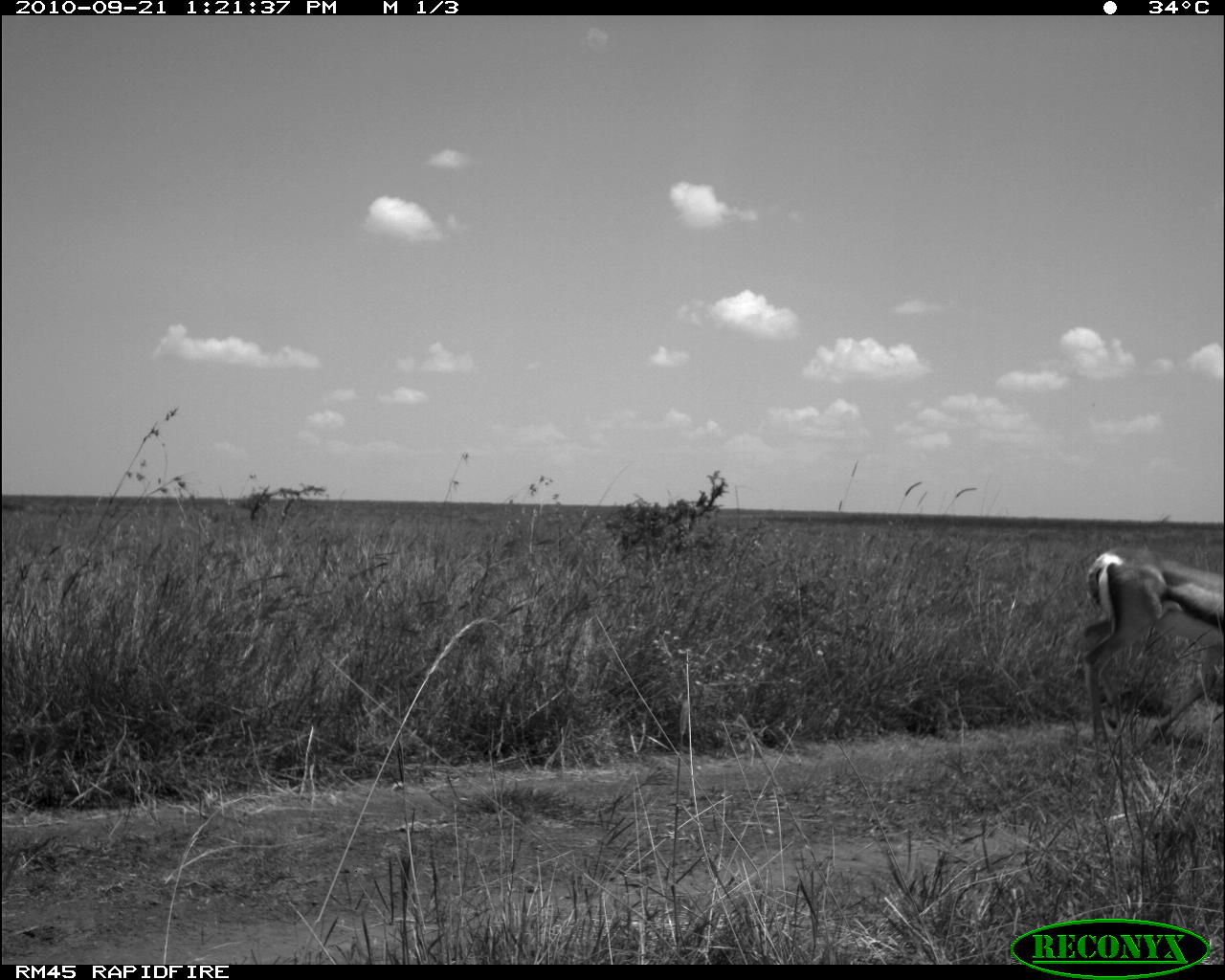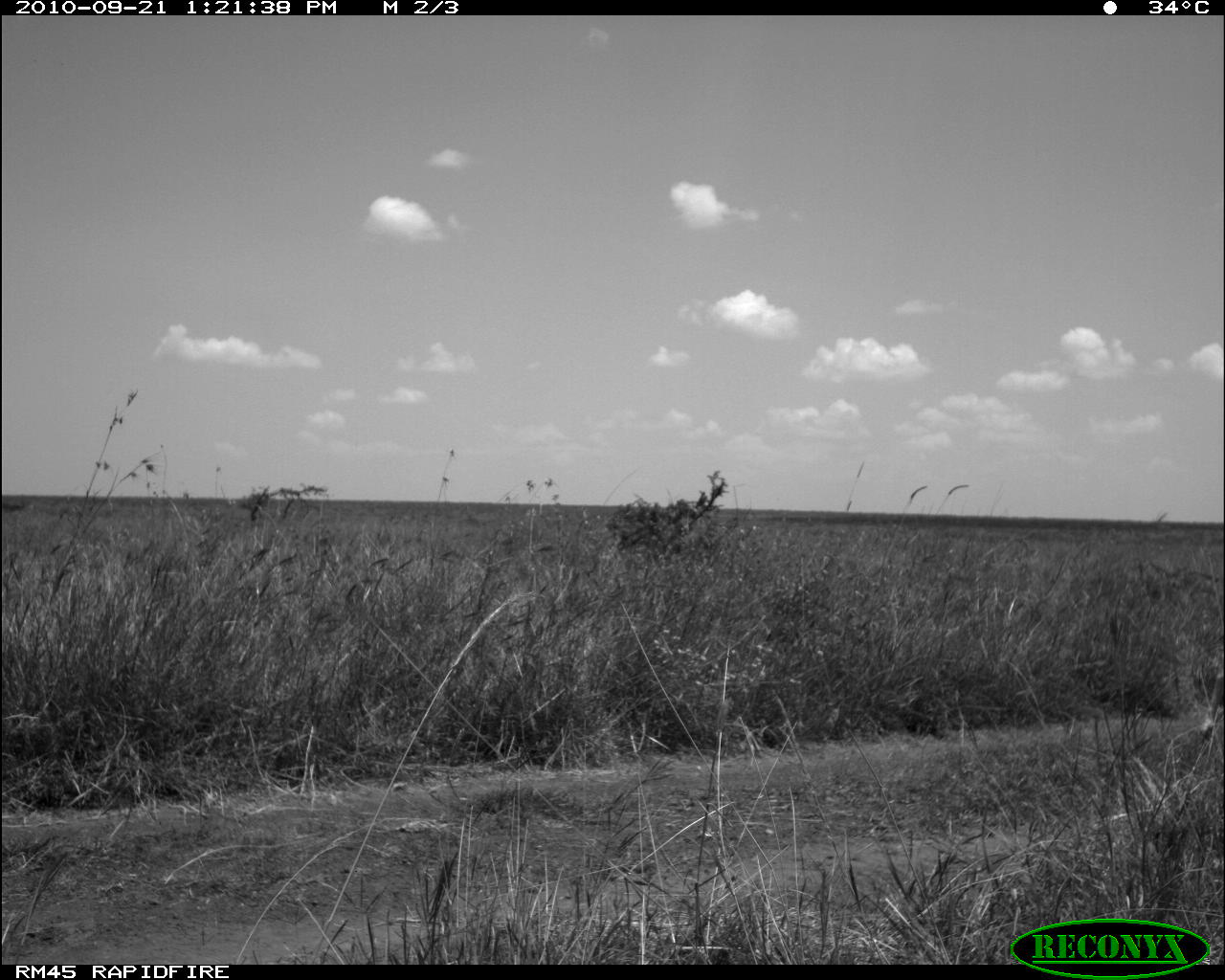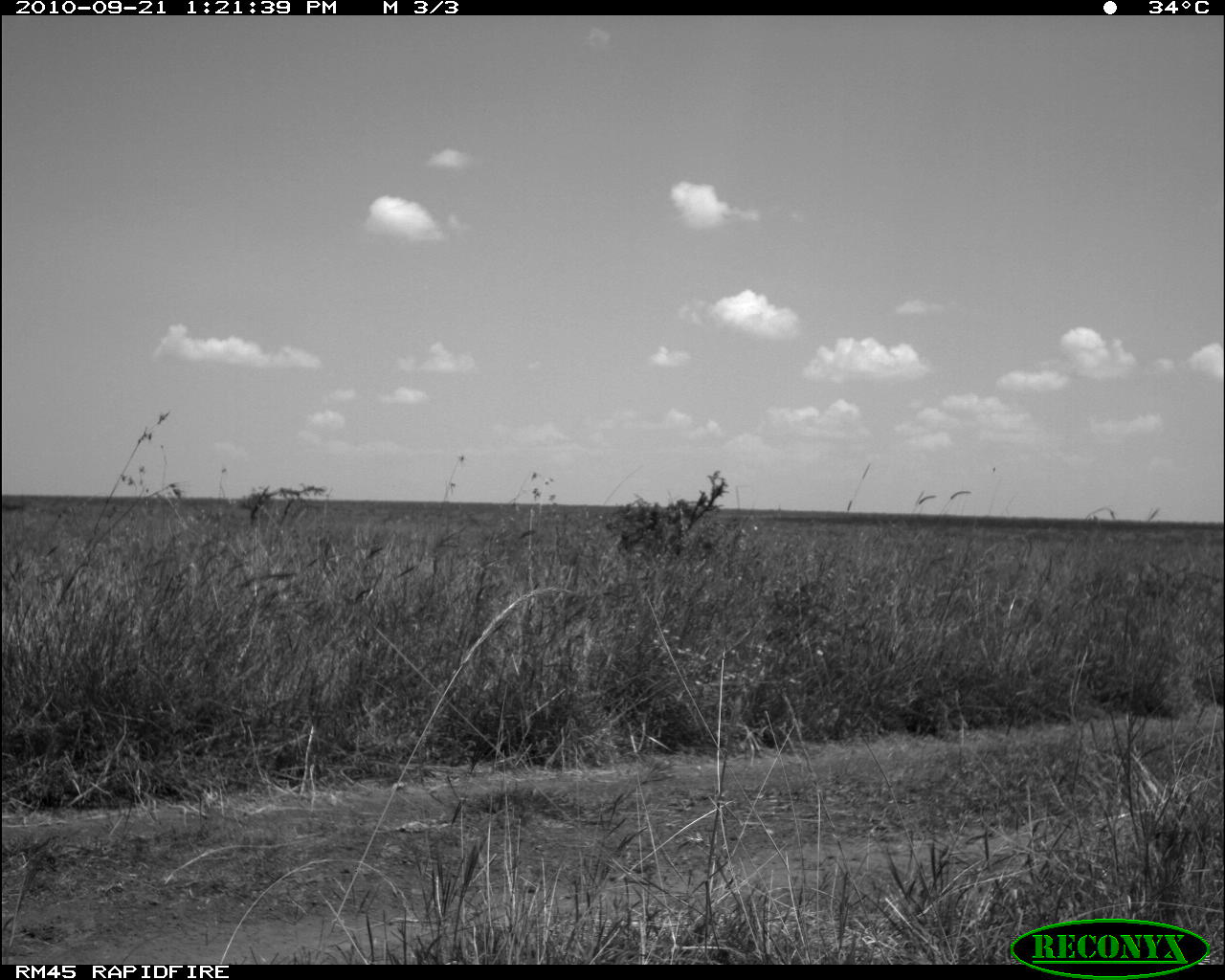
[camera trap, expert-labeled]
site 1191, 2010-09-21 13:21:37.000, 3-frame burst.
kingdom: Animalia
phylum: Chordata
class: Mammalia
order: Artiodactyla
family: Bovidae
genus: Nanger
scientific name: Nanger granti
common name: grant's gazelle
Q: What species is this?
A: Nanger granti (grant's gazelle).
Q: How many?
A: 1.